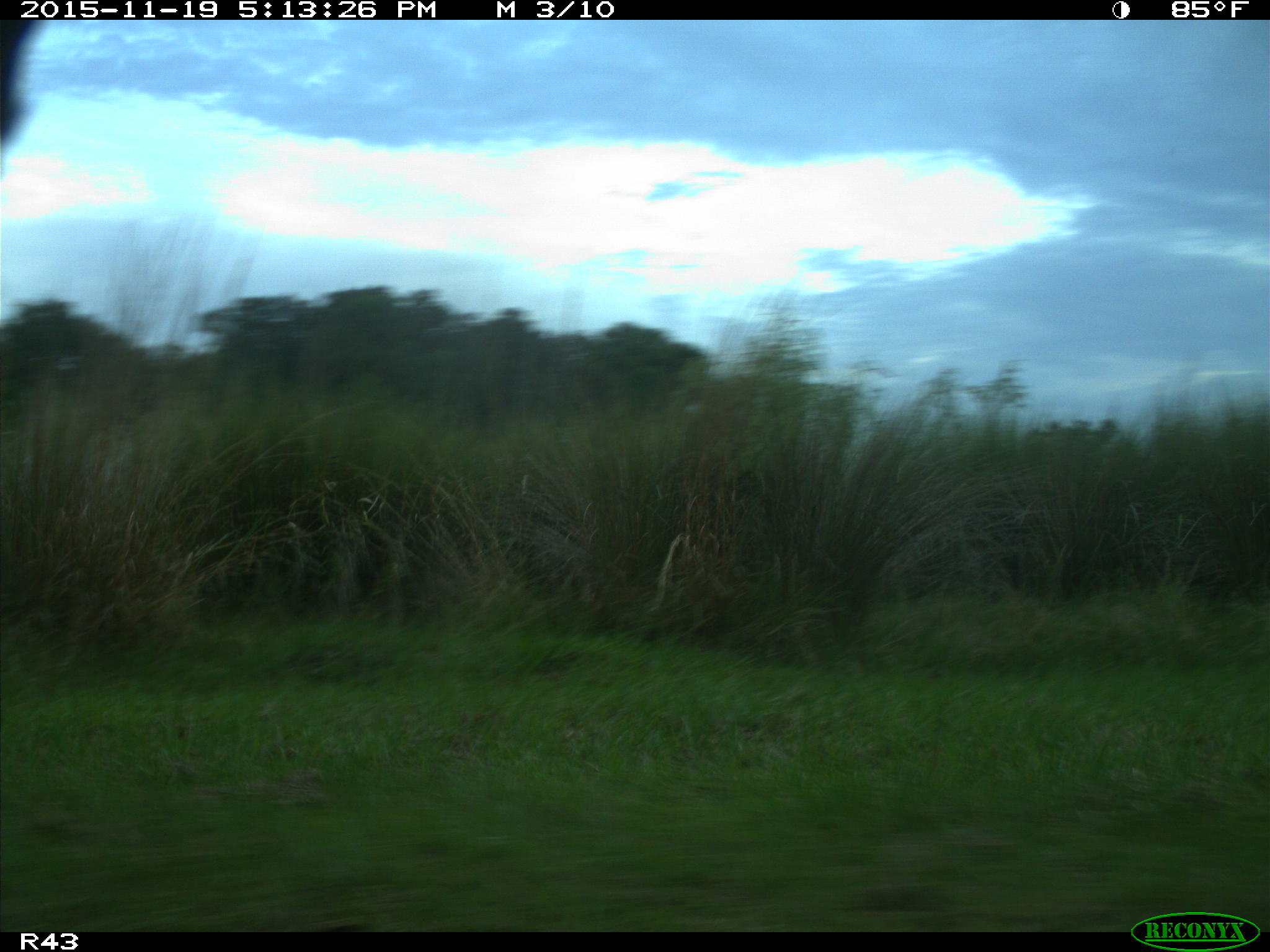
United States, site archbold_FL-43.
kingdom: Animalia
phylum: Chordata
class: Mammalia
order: Artiodactyla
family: Bovidae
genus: Bos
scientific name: Bos taurus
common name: domestic cow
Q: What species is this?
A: Bos taurus (domestic cow).